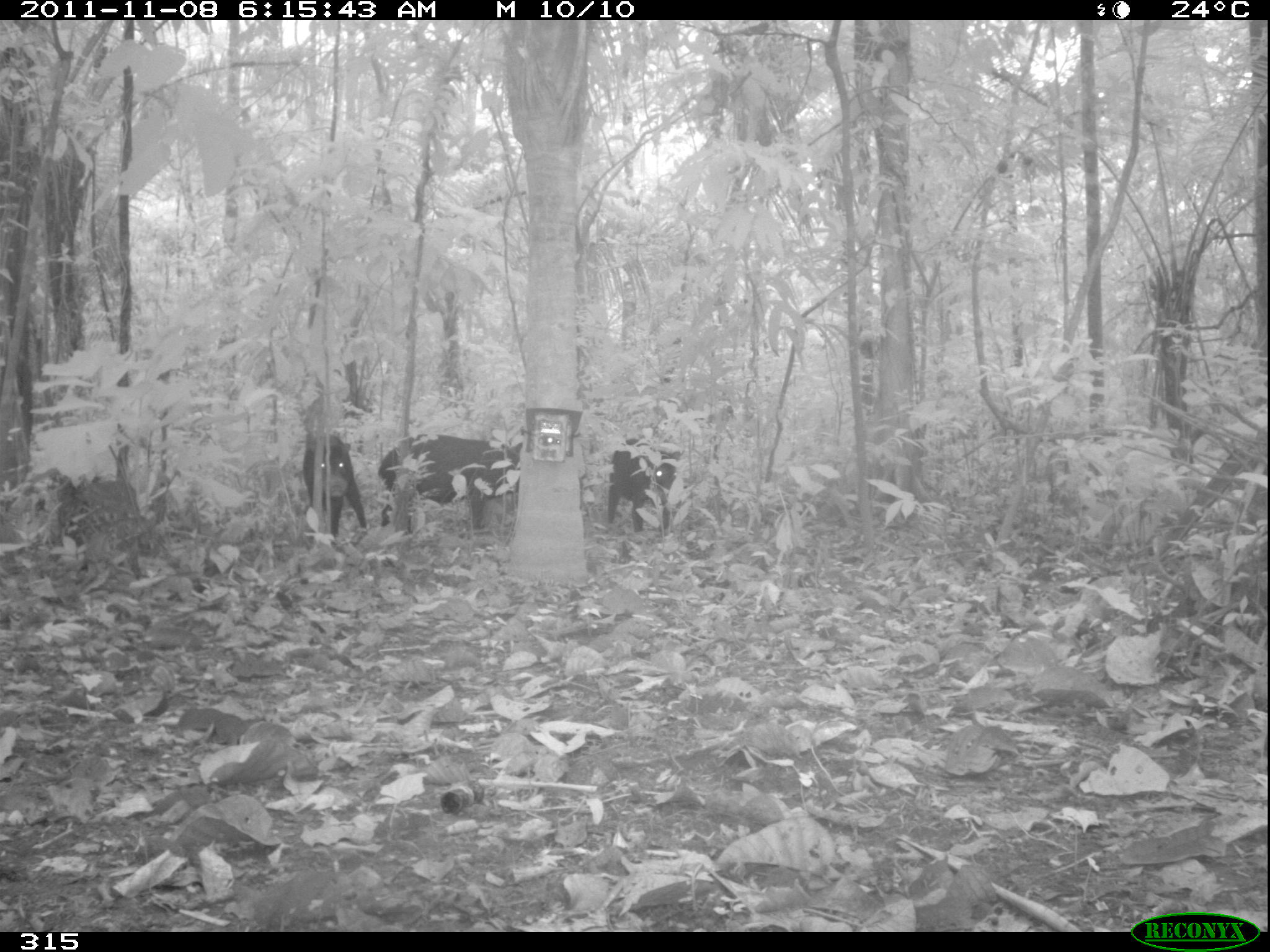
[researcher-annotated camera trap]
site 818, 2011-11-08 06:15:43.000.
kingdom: Animalia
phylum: Chordata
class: Mammalia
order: Artiodactyla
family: Tayassuidae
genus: Tayassu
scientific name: Tayassu pecari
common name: white-lipped peccary